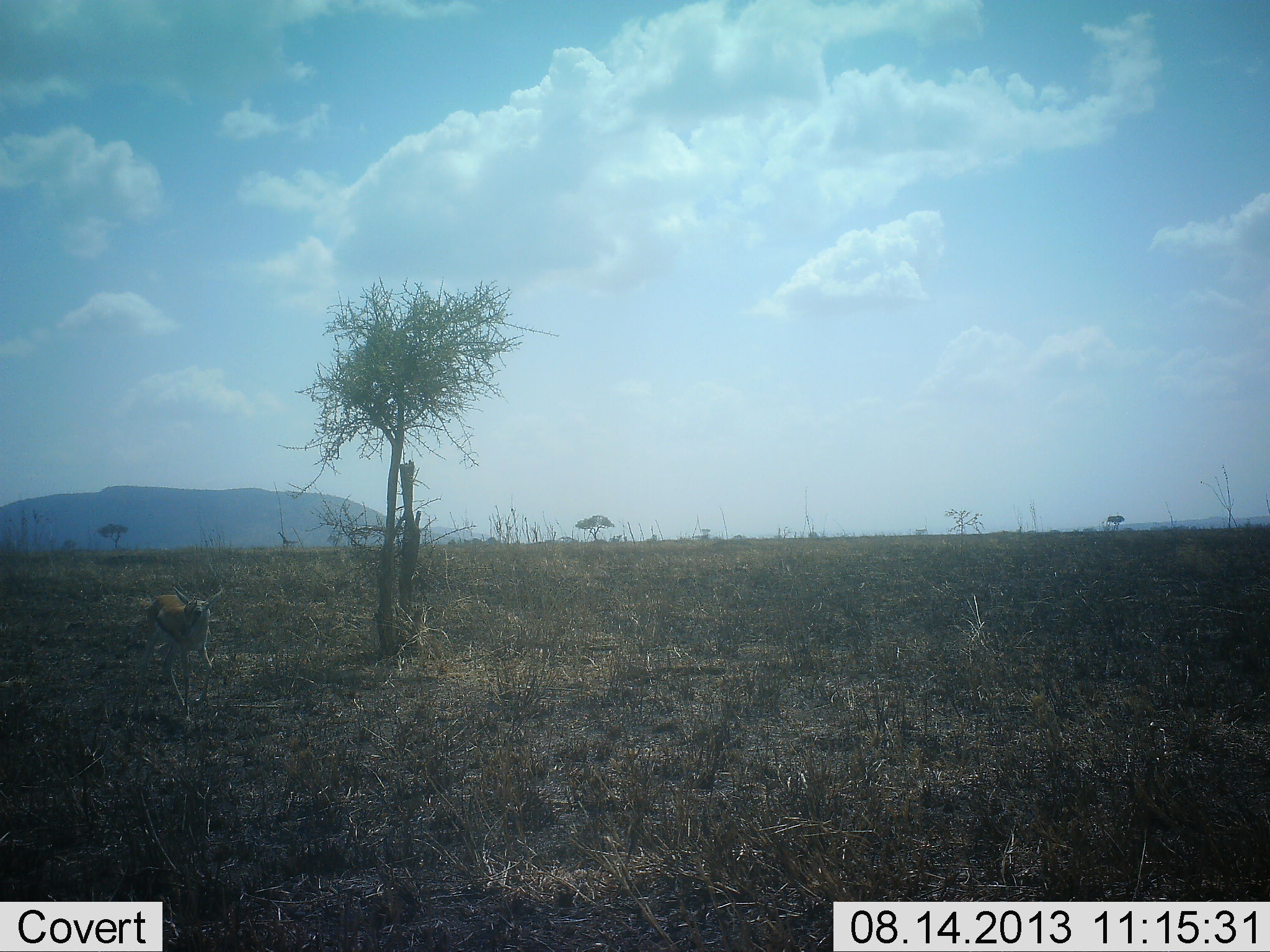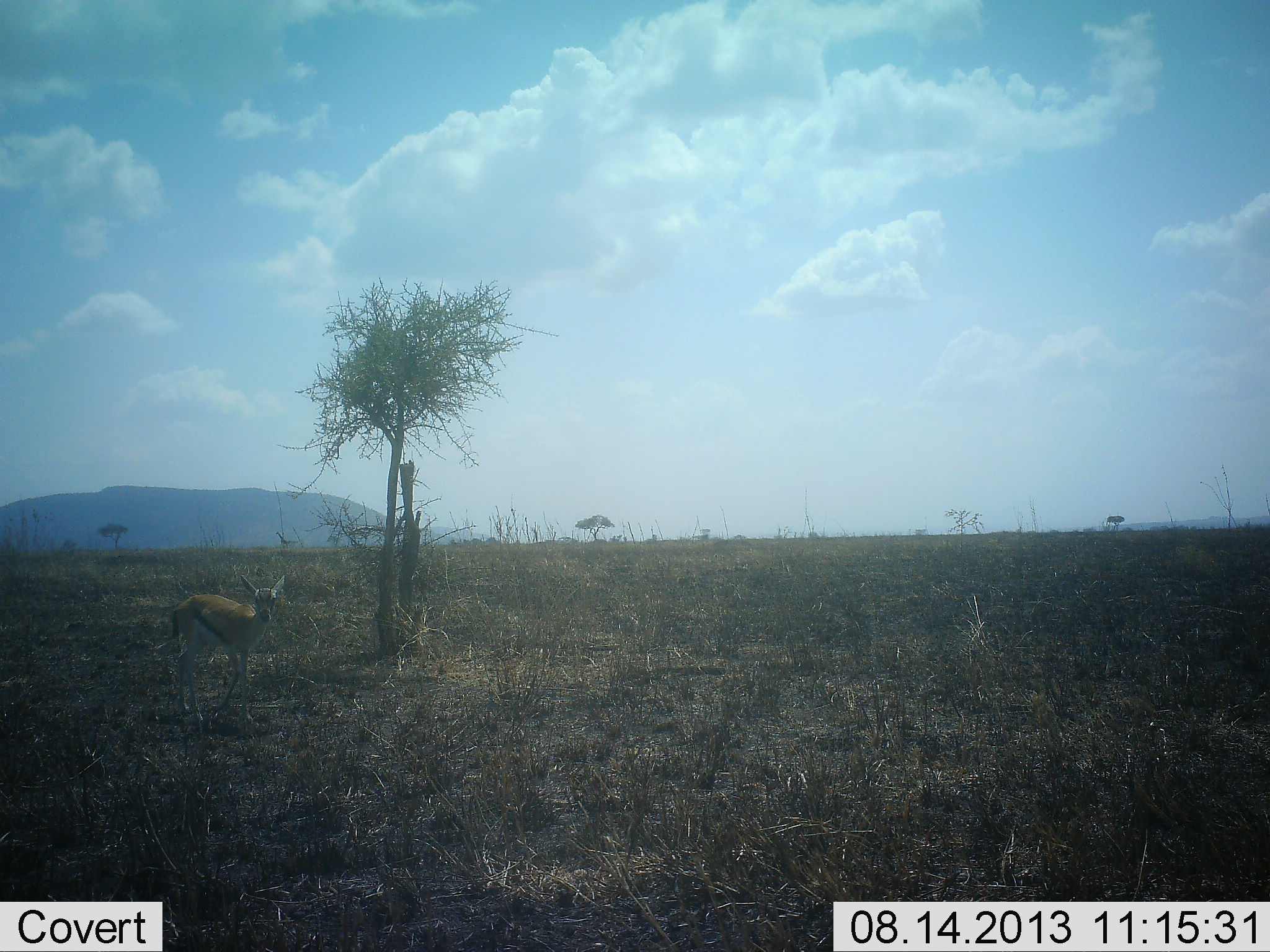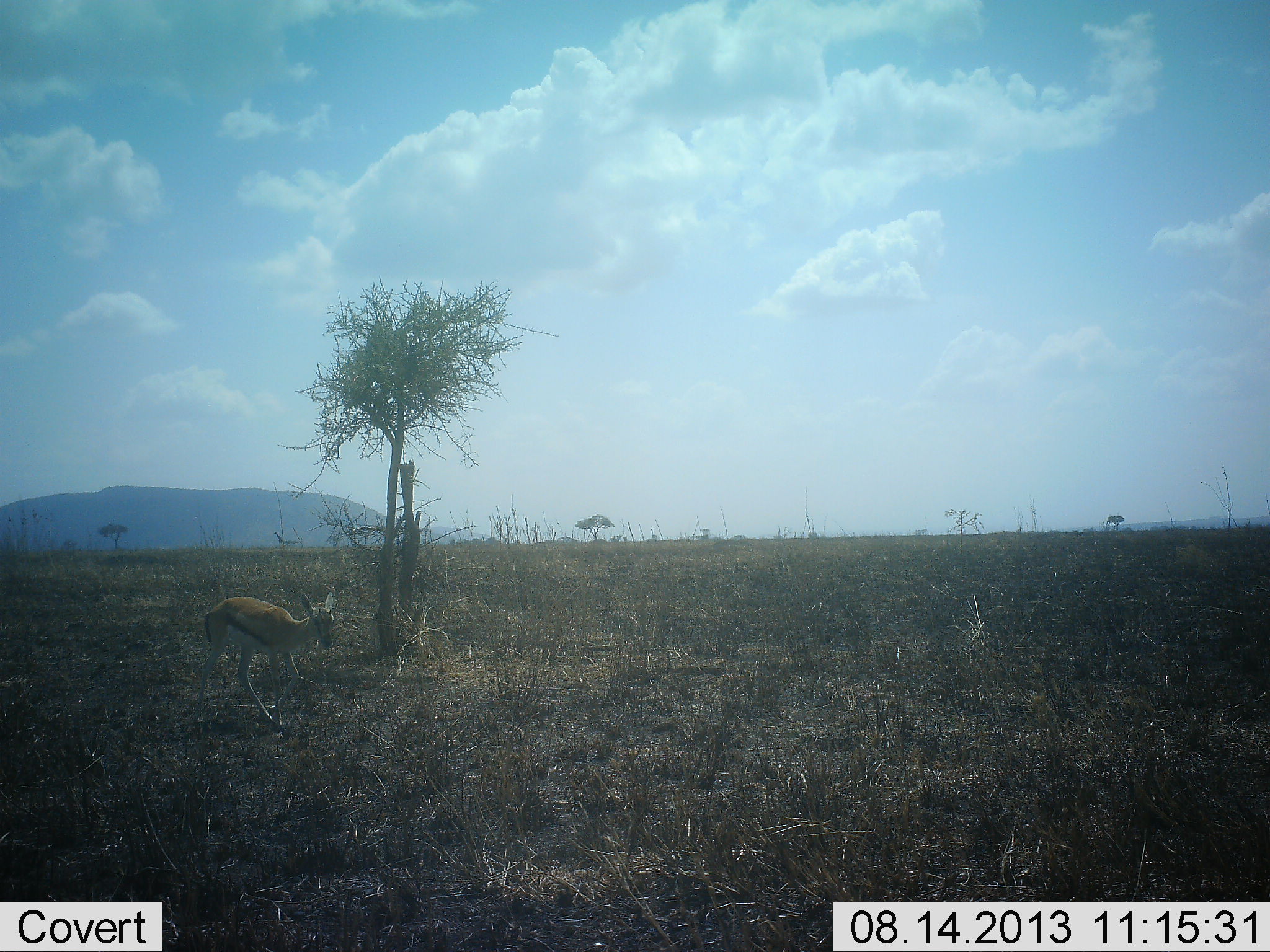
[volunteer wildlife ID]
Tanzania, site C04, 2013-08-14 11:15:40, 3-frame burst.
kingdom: Animalia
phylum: Chordata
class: Mammalia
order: Artiodactyla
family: Bovidae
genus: Eudorcas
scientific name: Eudorcas thomsonii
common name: thomson's gazelle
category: gazellethomsons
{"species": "gazellethomsons (thomson's gazelle) (Eudorcas thomsonii)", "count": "1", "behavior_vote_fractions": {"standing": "30%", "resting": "0%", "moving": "80%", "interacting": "0%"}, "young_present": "10%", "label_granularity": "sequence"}